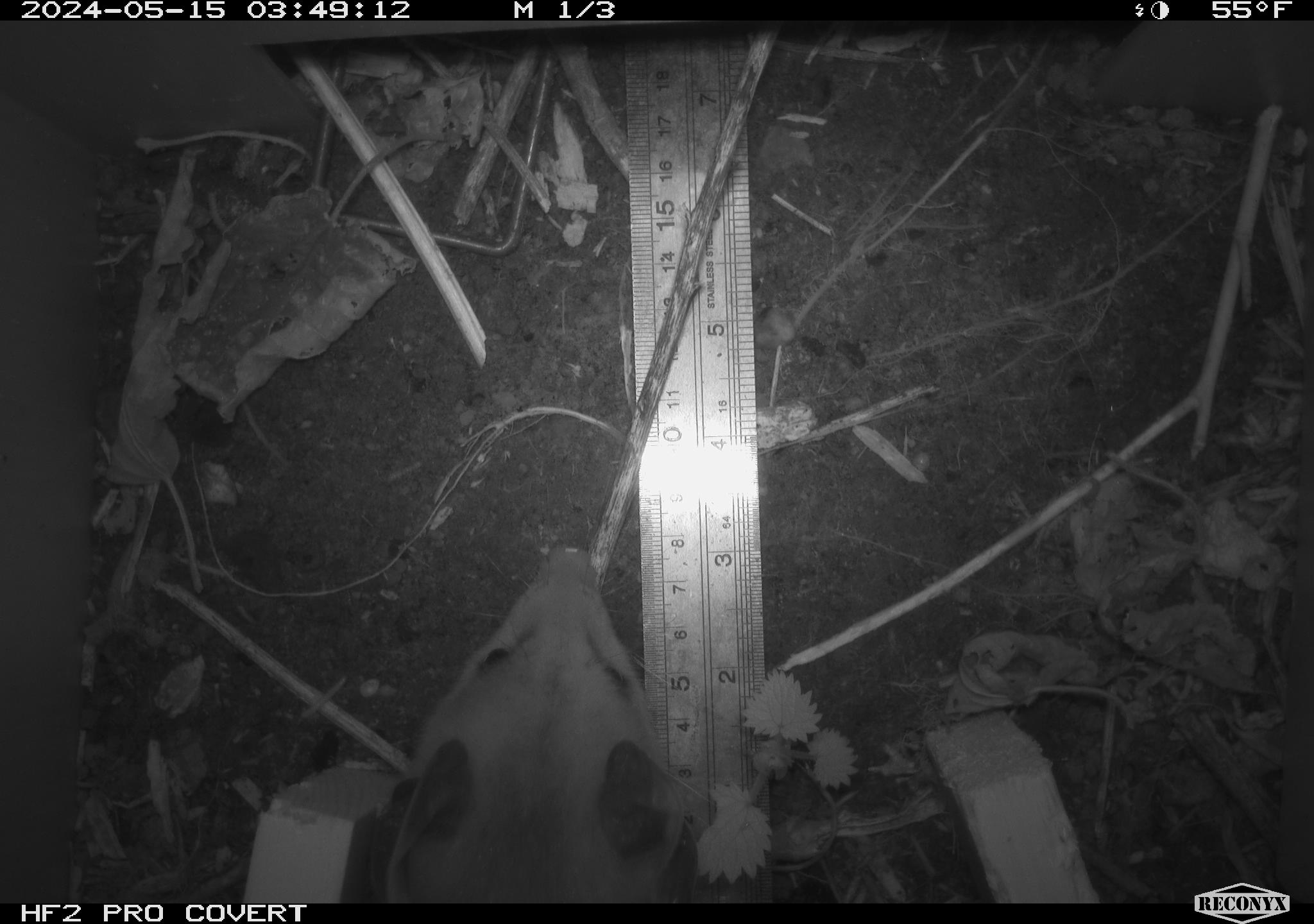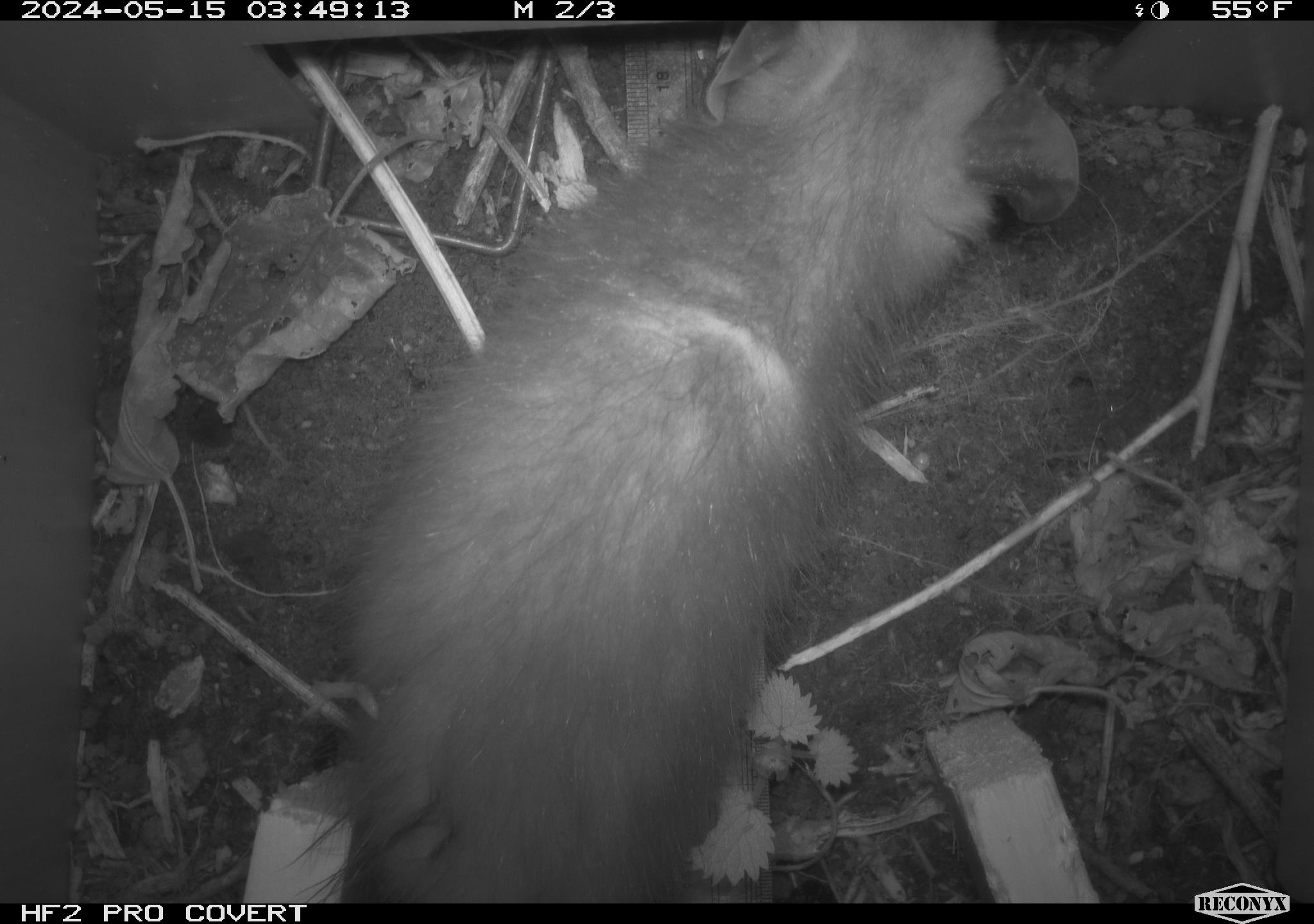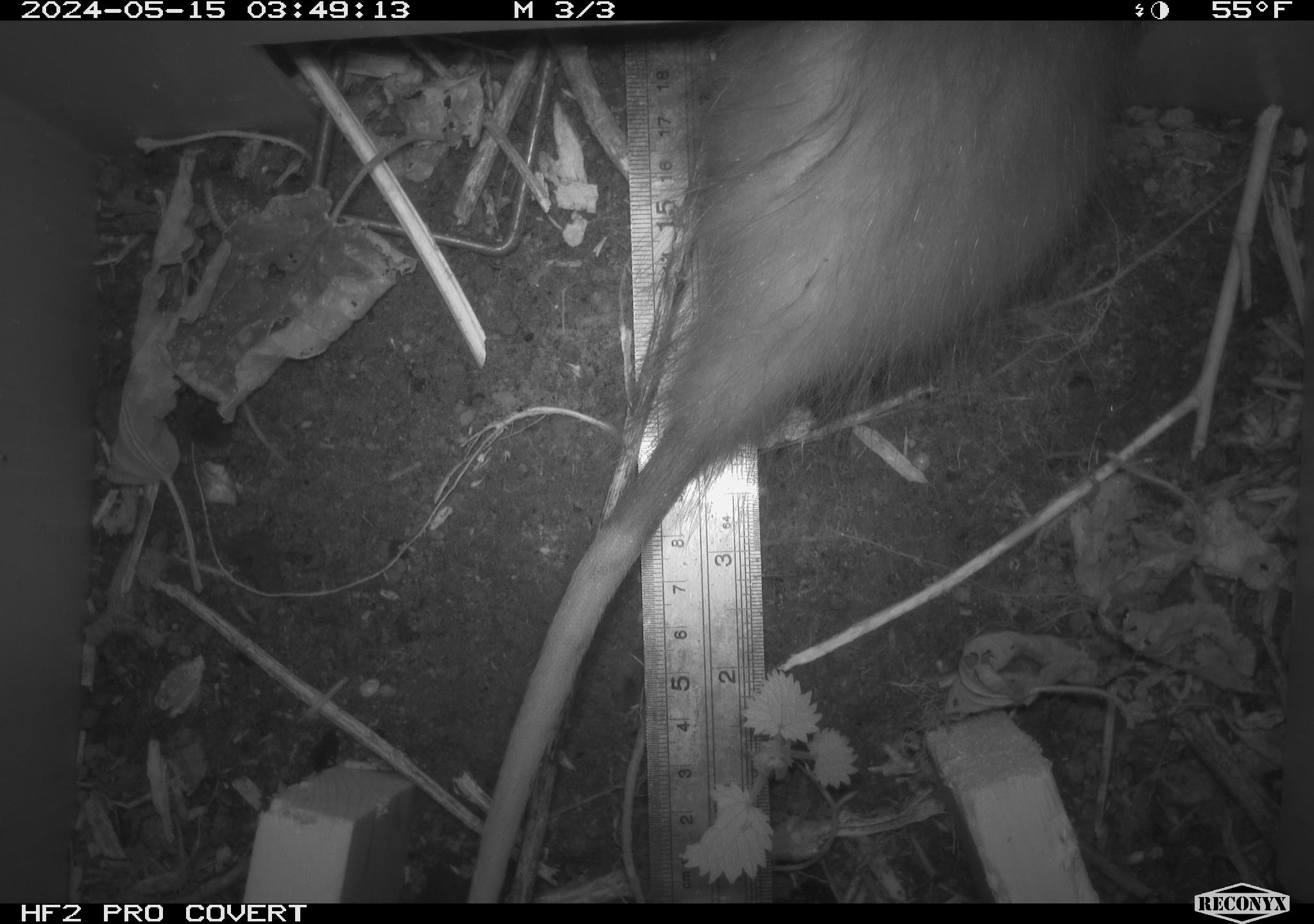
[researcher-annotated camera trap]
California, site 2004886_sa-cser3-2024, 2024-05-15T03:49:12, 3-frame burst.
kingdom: Animalia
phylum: Chordata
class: Mammalia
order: Didelphimorphia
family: Didelphidae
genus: Didelphis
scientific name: Didelphis virginiana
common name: virginia opossum